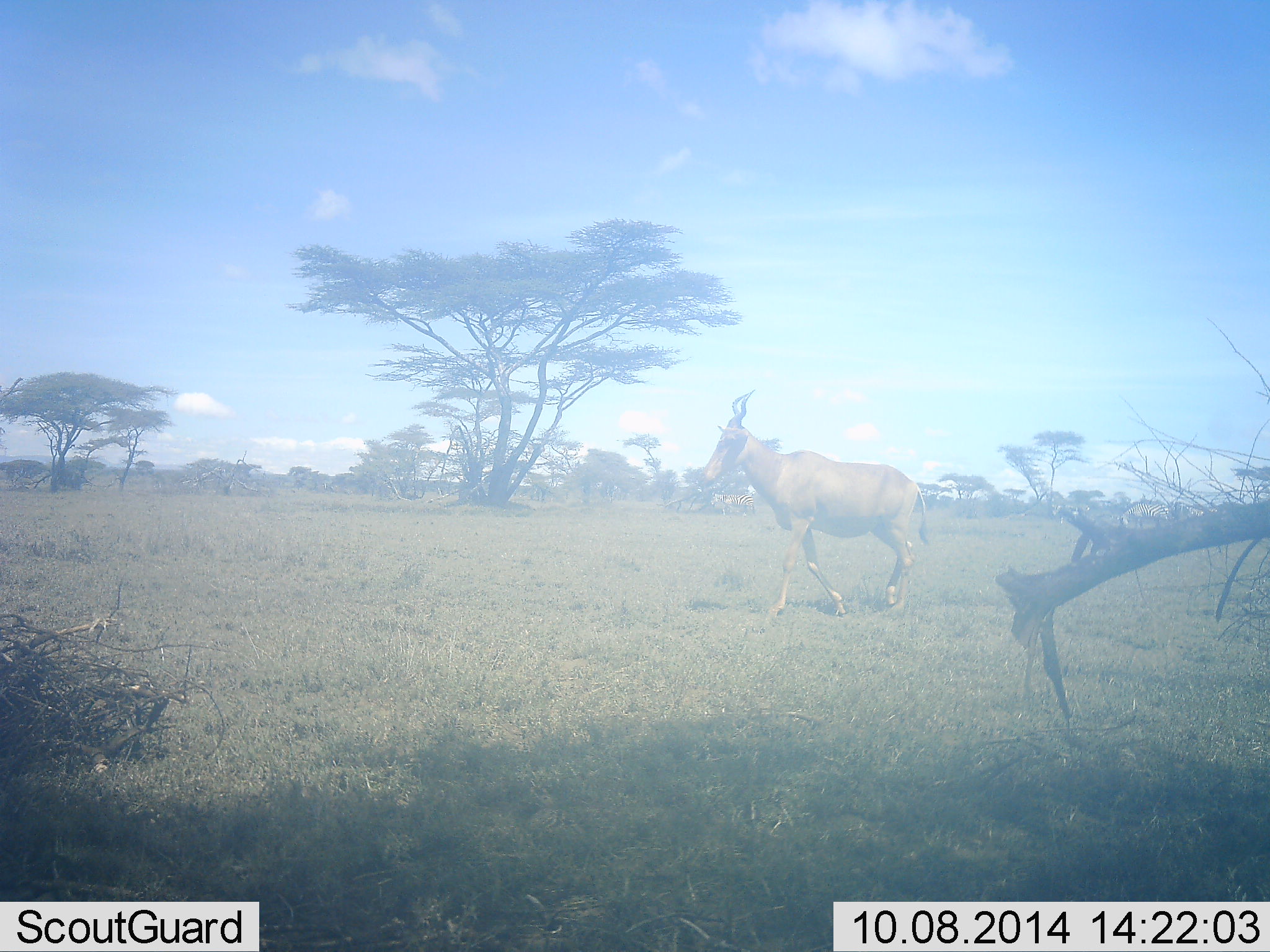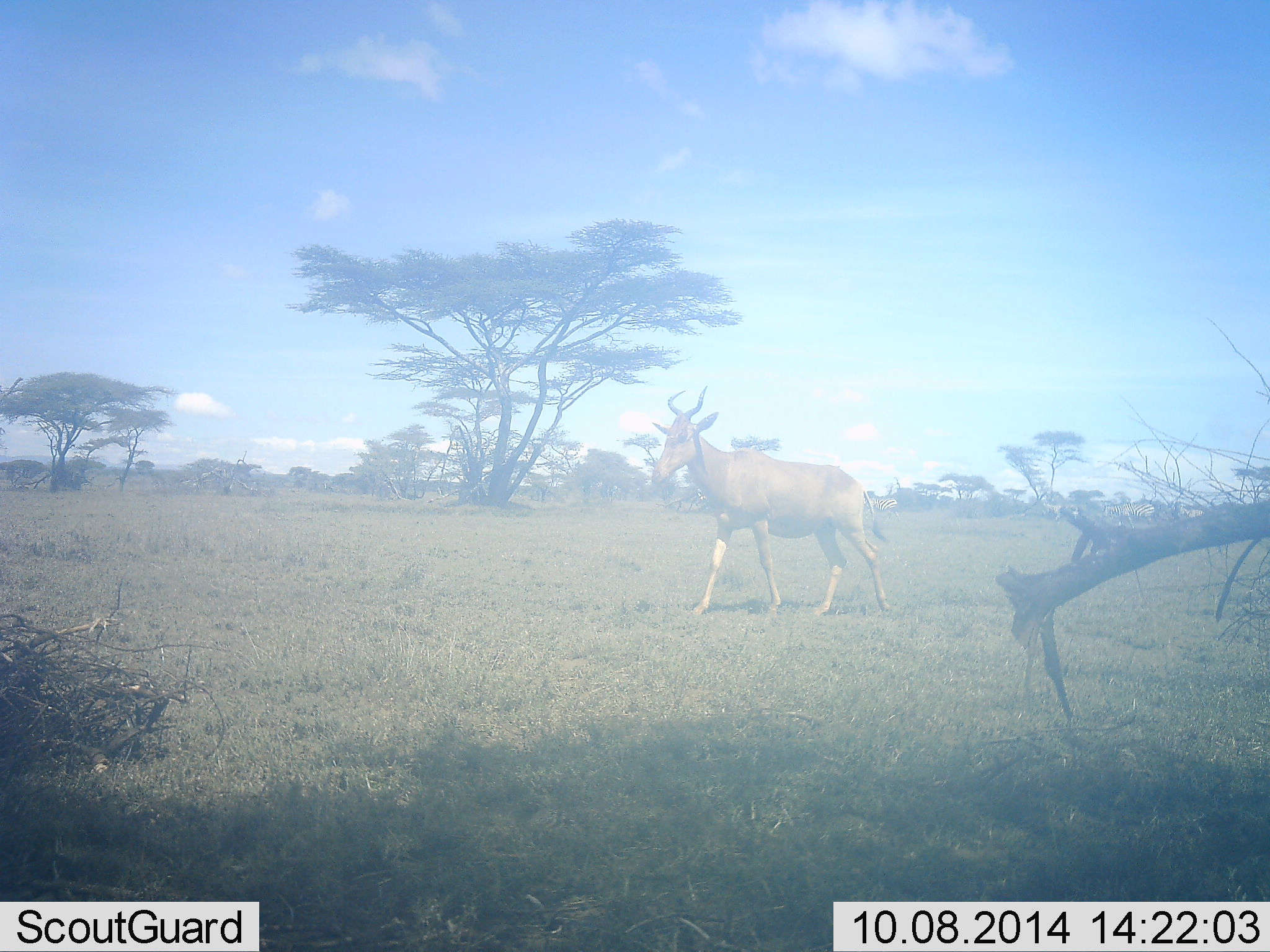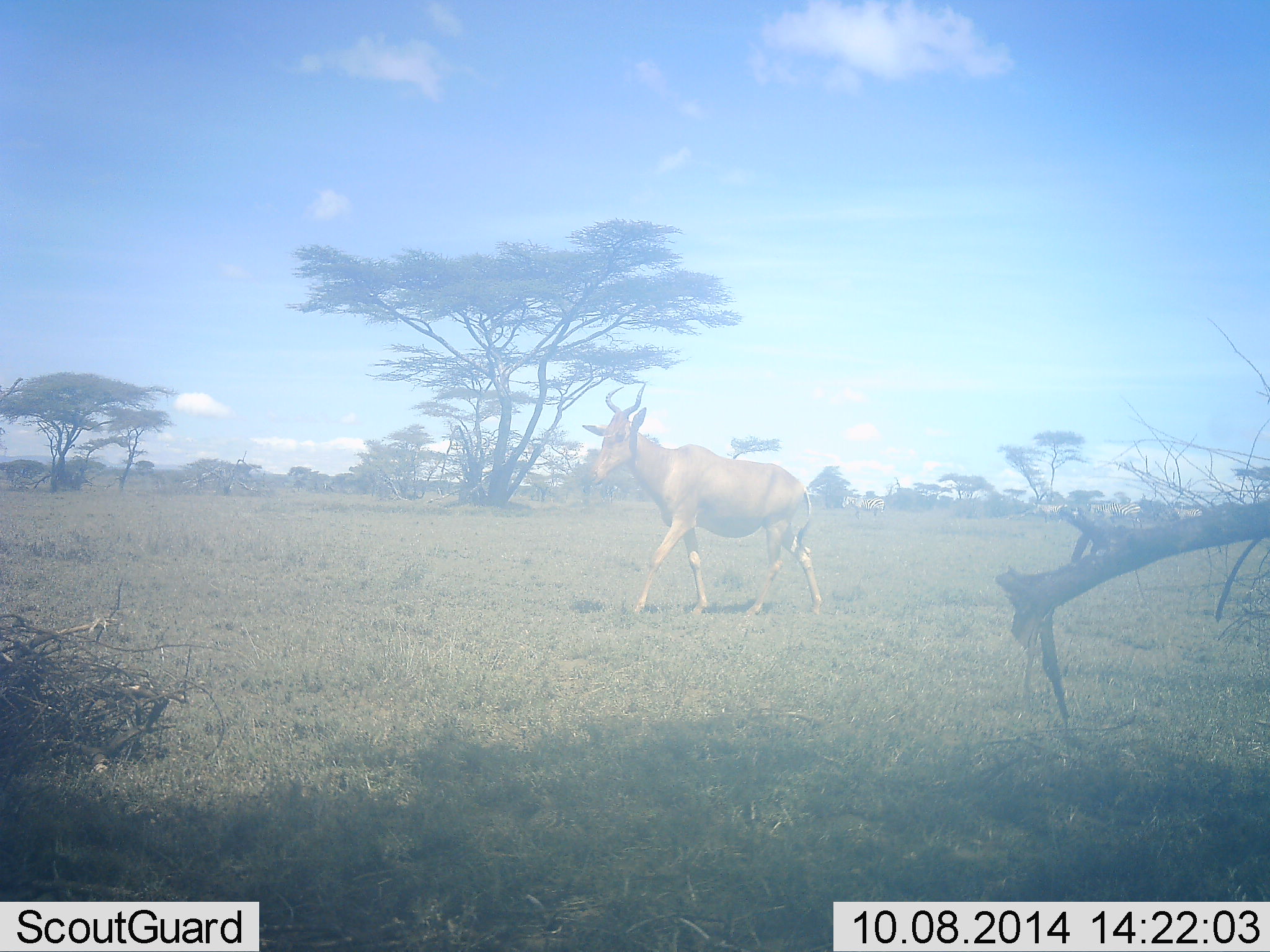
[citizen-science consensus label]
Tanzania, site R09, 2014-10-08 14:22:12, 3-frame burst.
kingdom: Animalia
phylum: Chordata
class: Mammalia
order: Artiodactyla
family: Bovidae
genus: Alcelaphus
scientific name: Alcelaphus buselaphus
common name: hartebeest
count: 1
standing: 17%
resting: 0%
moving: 92%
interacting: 0%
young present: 0%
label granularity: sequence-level